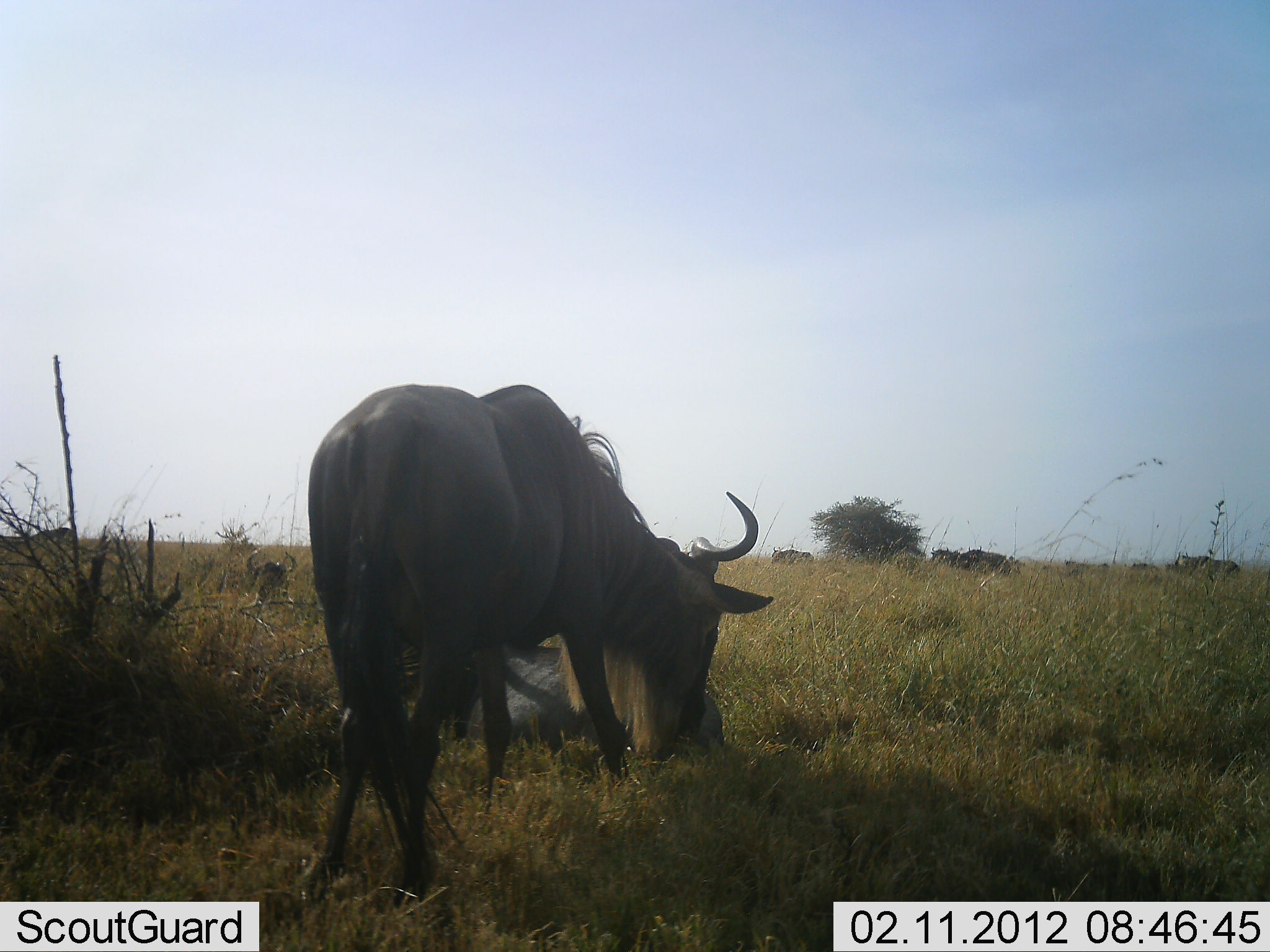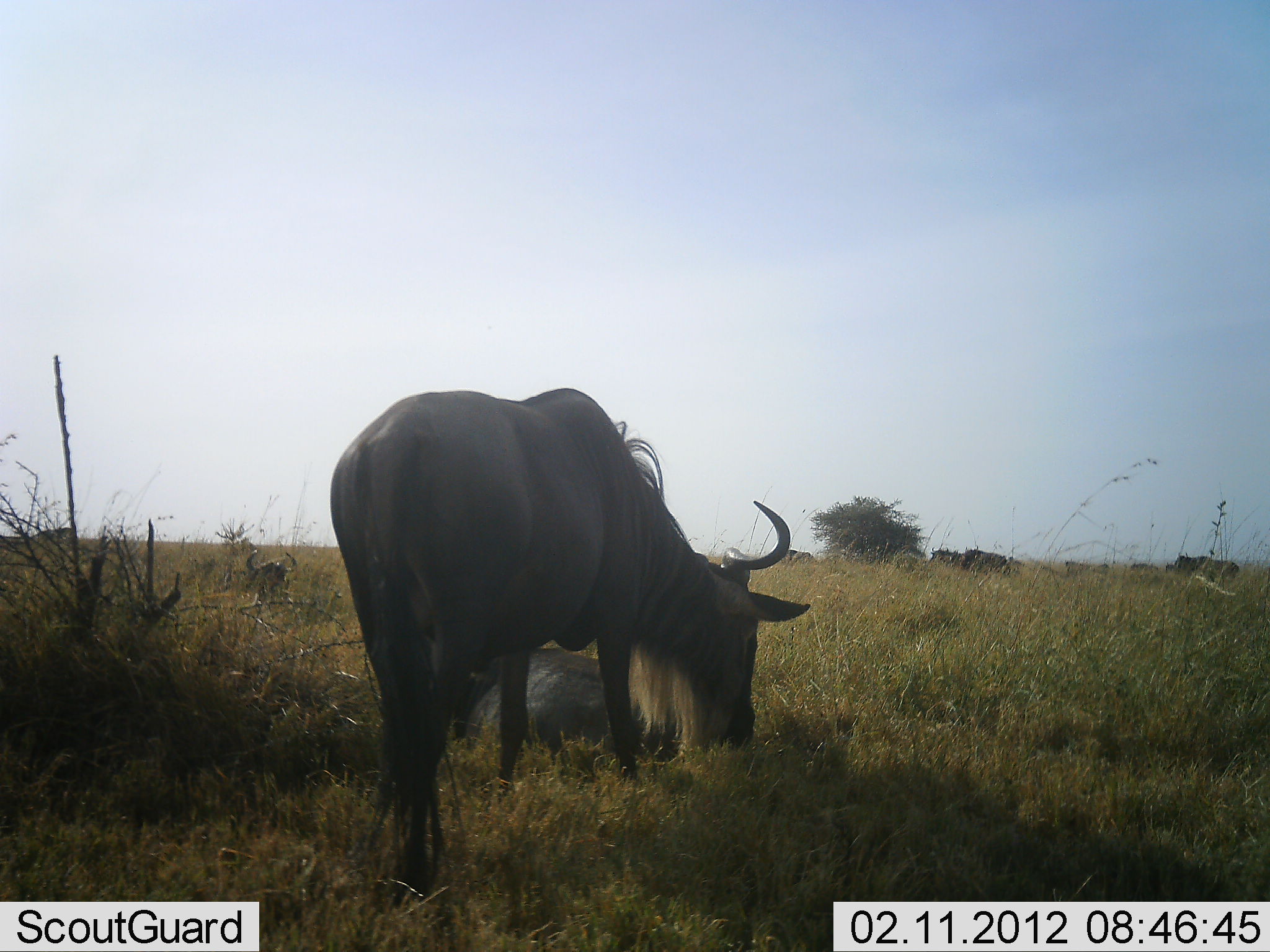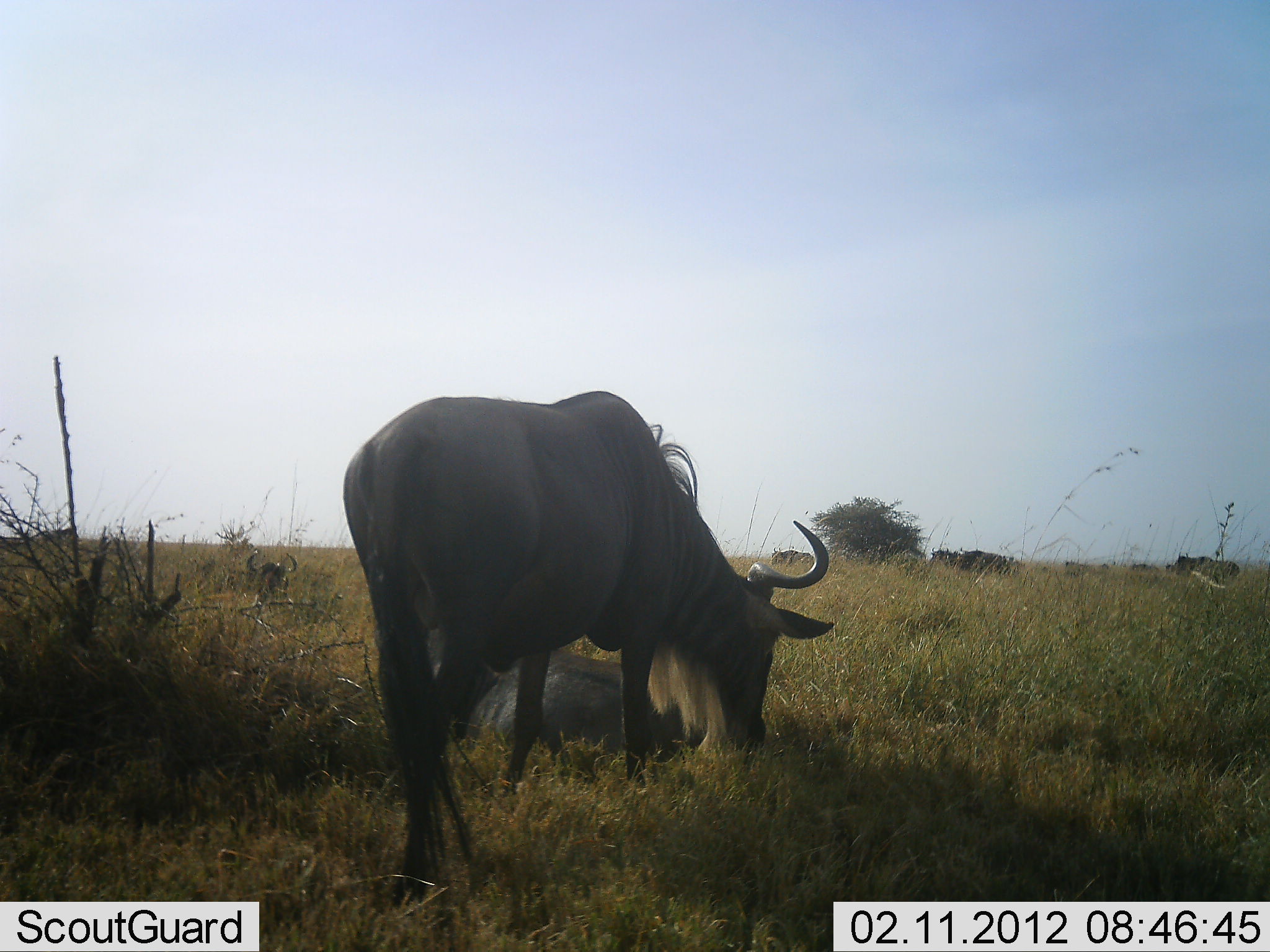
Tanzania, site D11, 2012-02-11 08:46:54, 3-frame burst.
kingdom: Animalia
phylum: Chordata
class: Mammalia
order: Artiodactyla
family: Bovidae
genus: Connochaetes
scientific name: Connochaetes taurinus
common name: blue wildebeest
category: wildebeest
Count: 6.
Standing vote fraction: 36%.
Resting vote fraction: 73%.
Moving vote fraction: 0%.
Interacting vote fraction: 5%.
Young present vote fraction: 0%.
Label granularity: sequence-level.